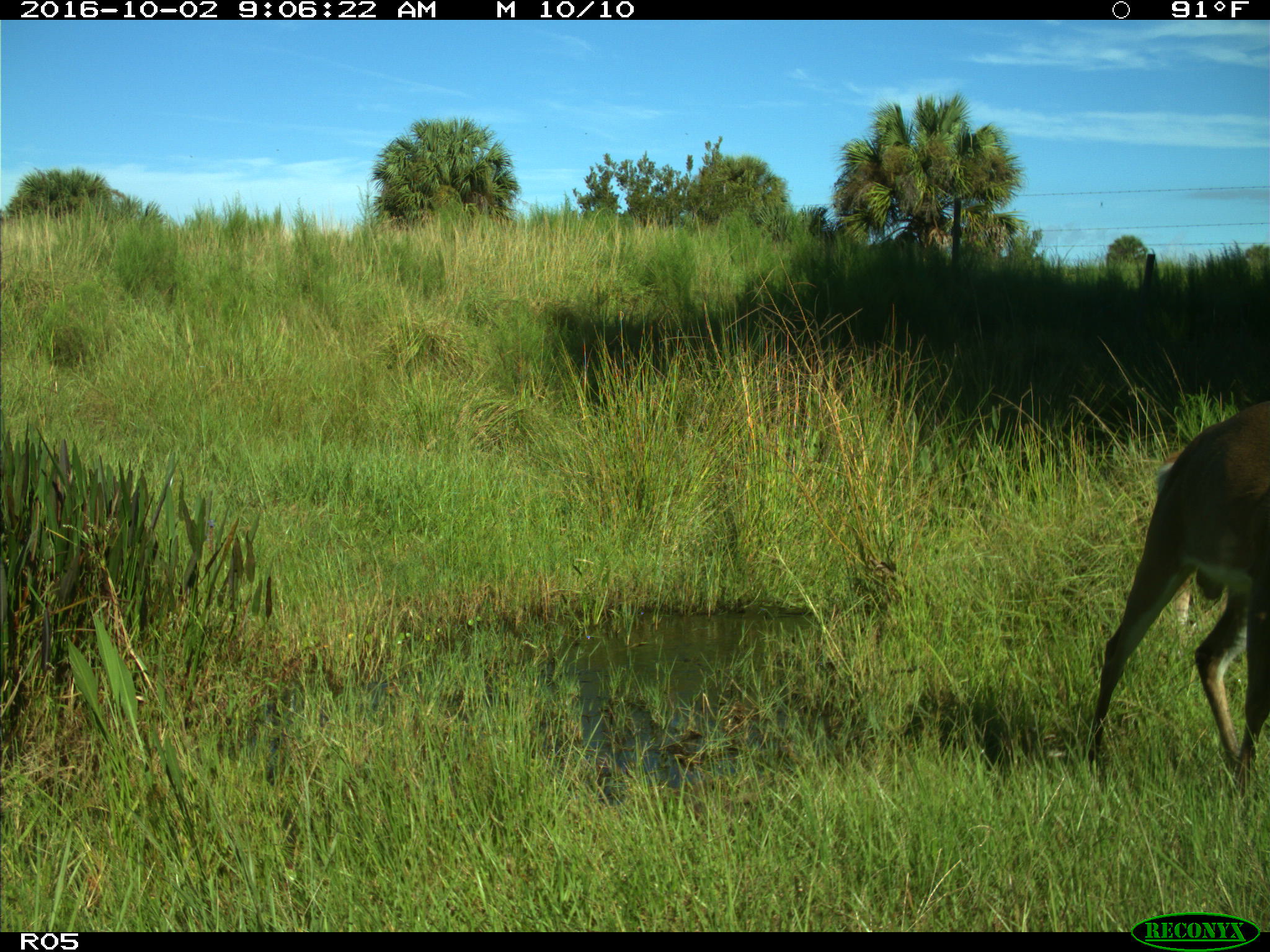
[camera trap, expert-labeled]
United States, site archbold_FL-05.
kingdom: Animalia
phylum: Chordata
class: Mammalia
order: Artiodactyla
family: Cervidae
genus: Odocoileus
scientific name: Odocoileus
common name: deer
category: unidentified deer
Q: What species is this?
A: Unidentified deer (deer) (Odocoileus).